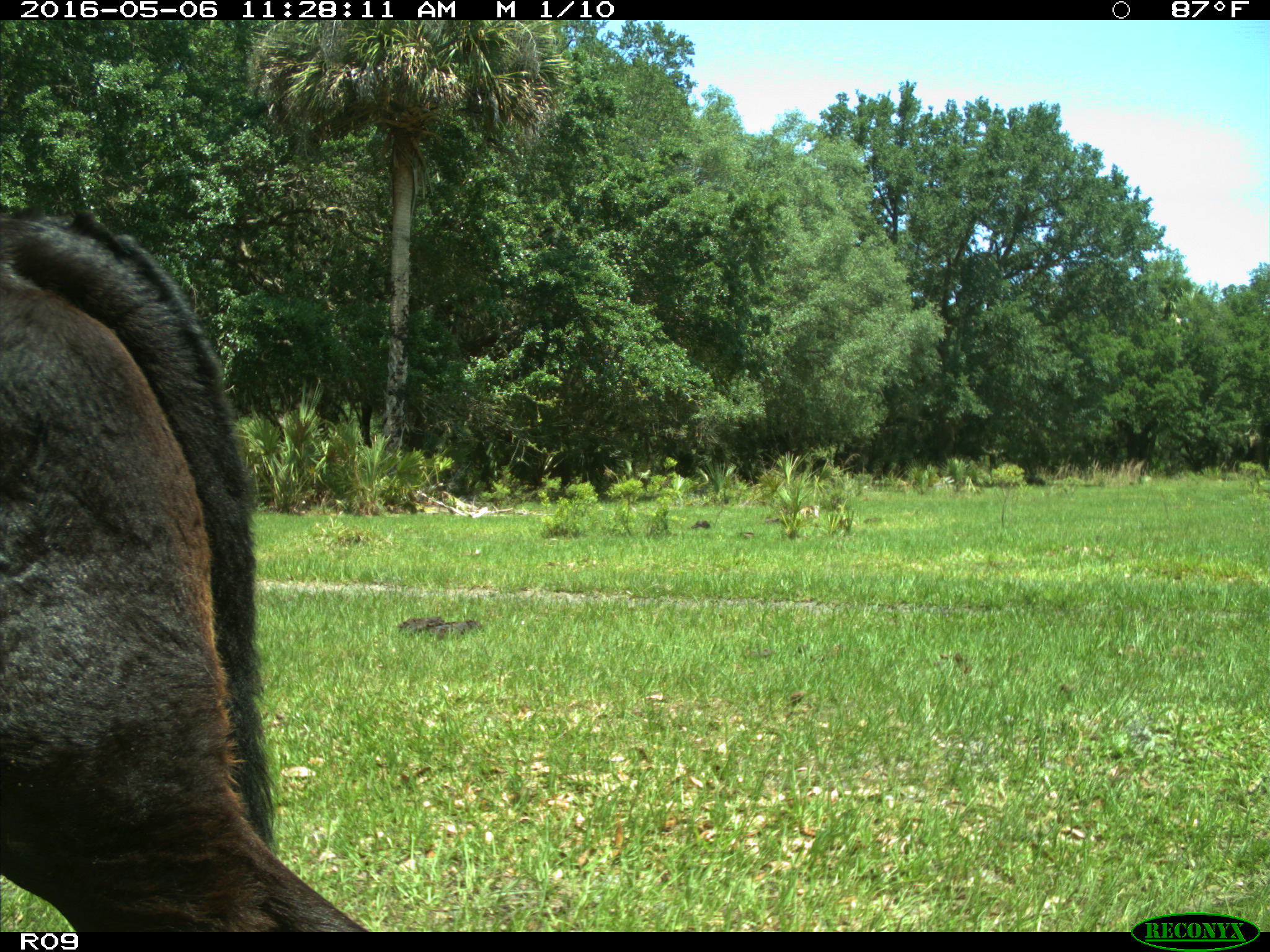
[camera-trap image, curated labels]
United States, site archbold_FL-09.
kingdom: Animalia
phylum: Chordata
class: Mammalia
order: Artiodactyla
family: Bovidae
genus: Bos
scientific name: Bos taurus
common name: domestic cow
Bos taurus (domestic cow).